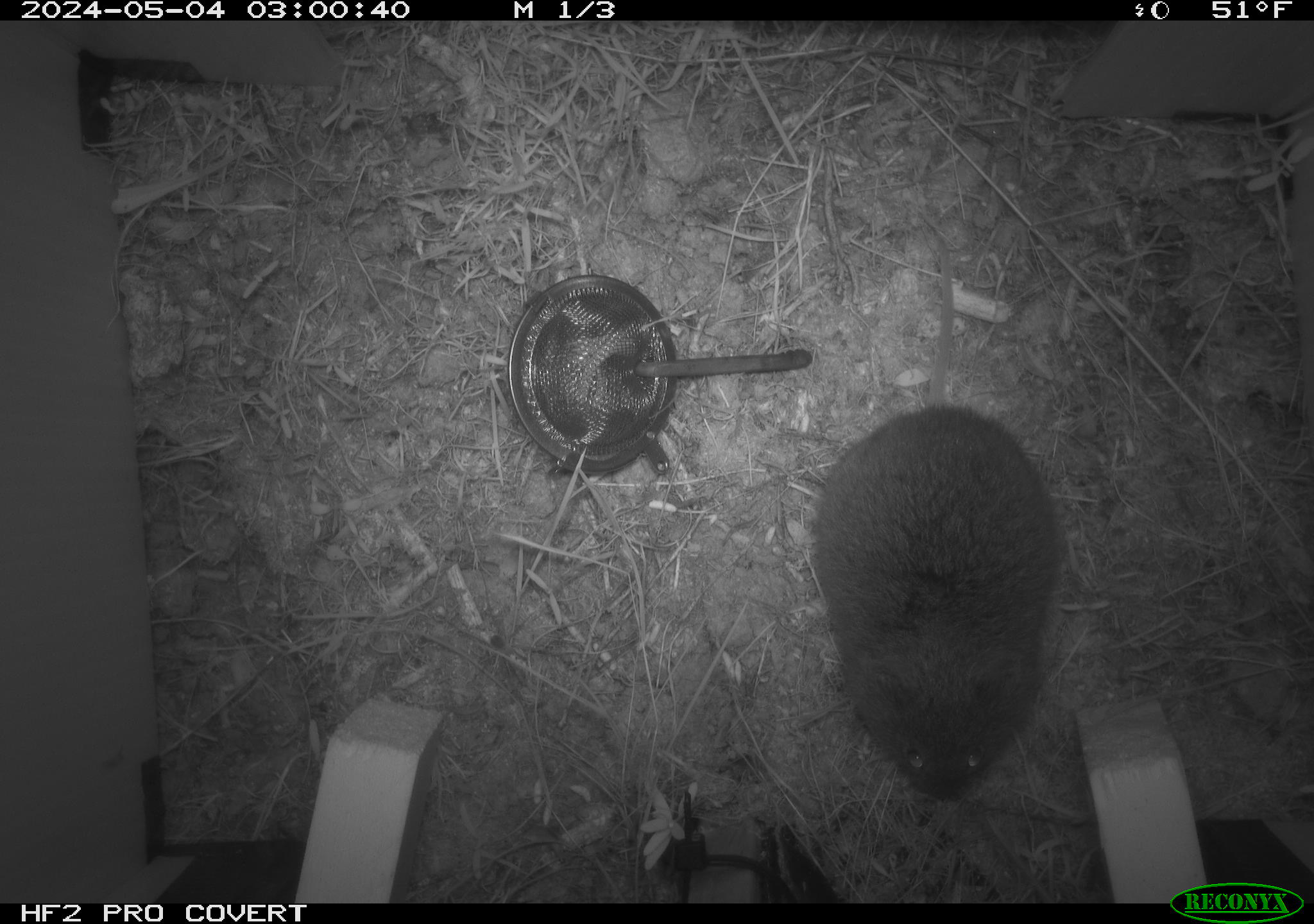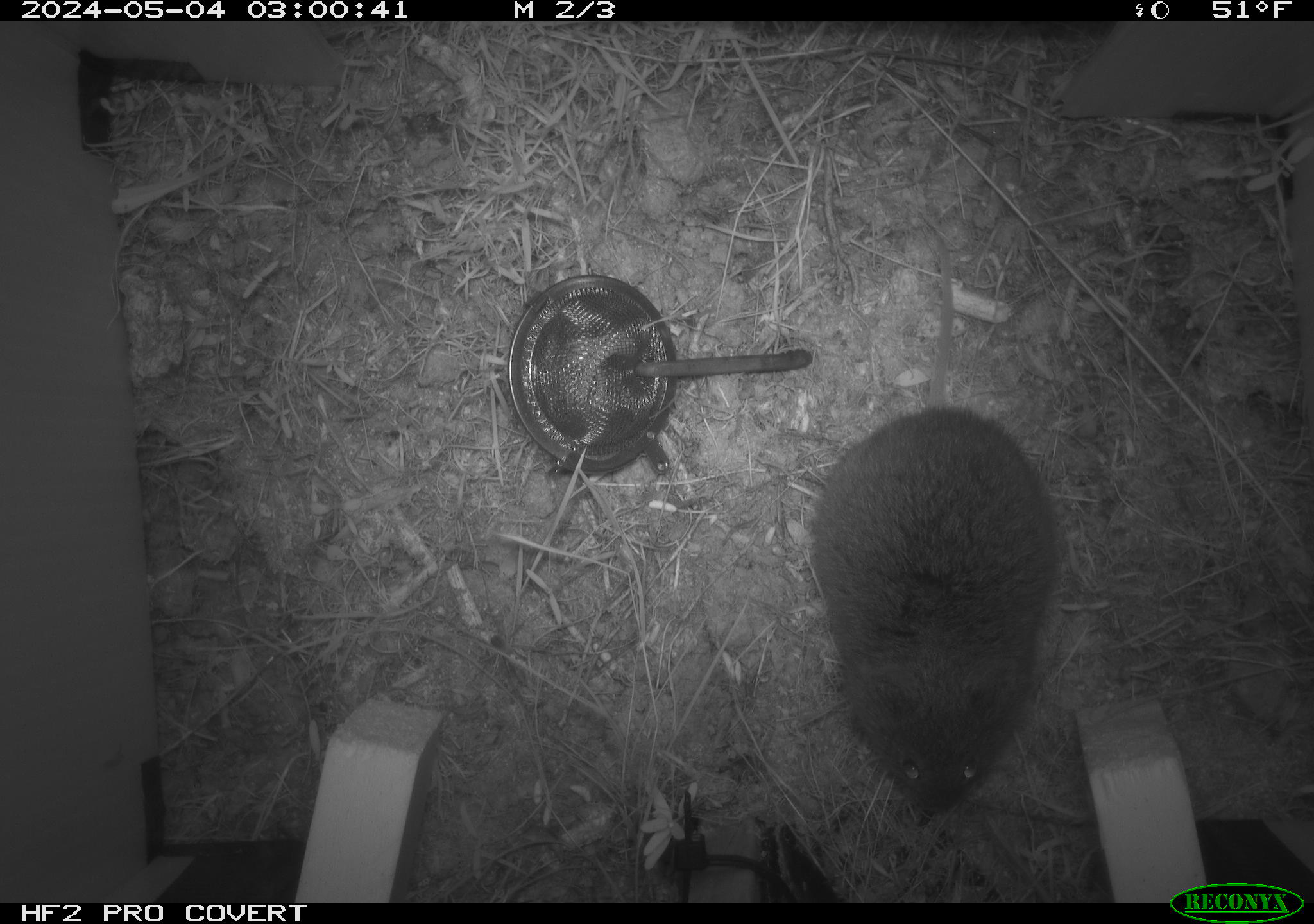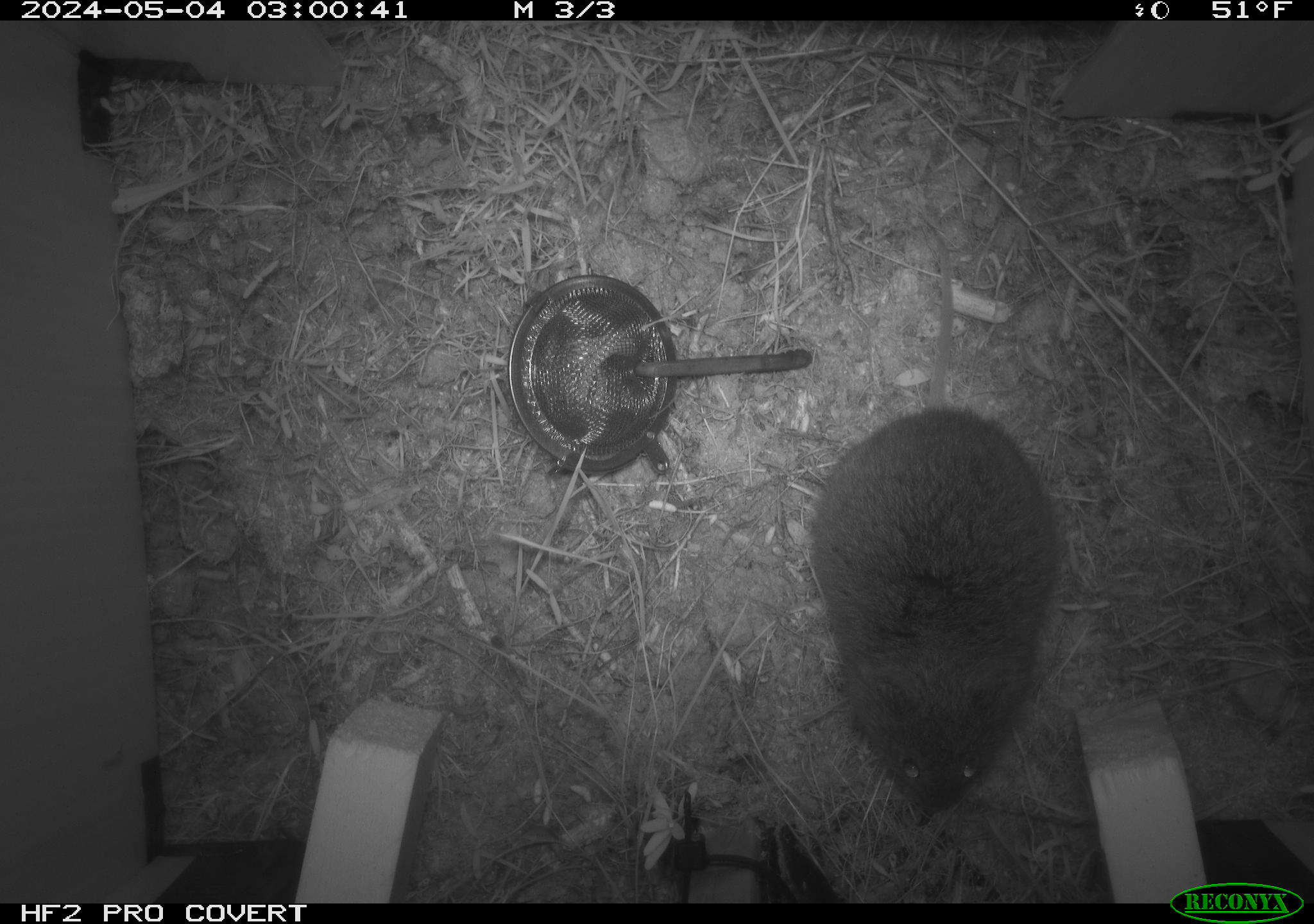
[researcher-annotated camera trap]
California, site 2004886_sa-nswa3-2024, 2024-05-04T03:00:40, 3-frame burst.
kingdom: Animalia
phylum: Chordata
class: Mammalia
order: Rodentia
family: Cricetidae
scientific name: Arvicolinae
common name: voles, lemmings, and muskrats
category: arvicolinae subfamily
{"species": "arvicolinae subfamily (voles, lemmings, and muskrats) (Arvicolinae)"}